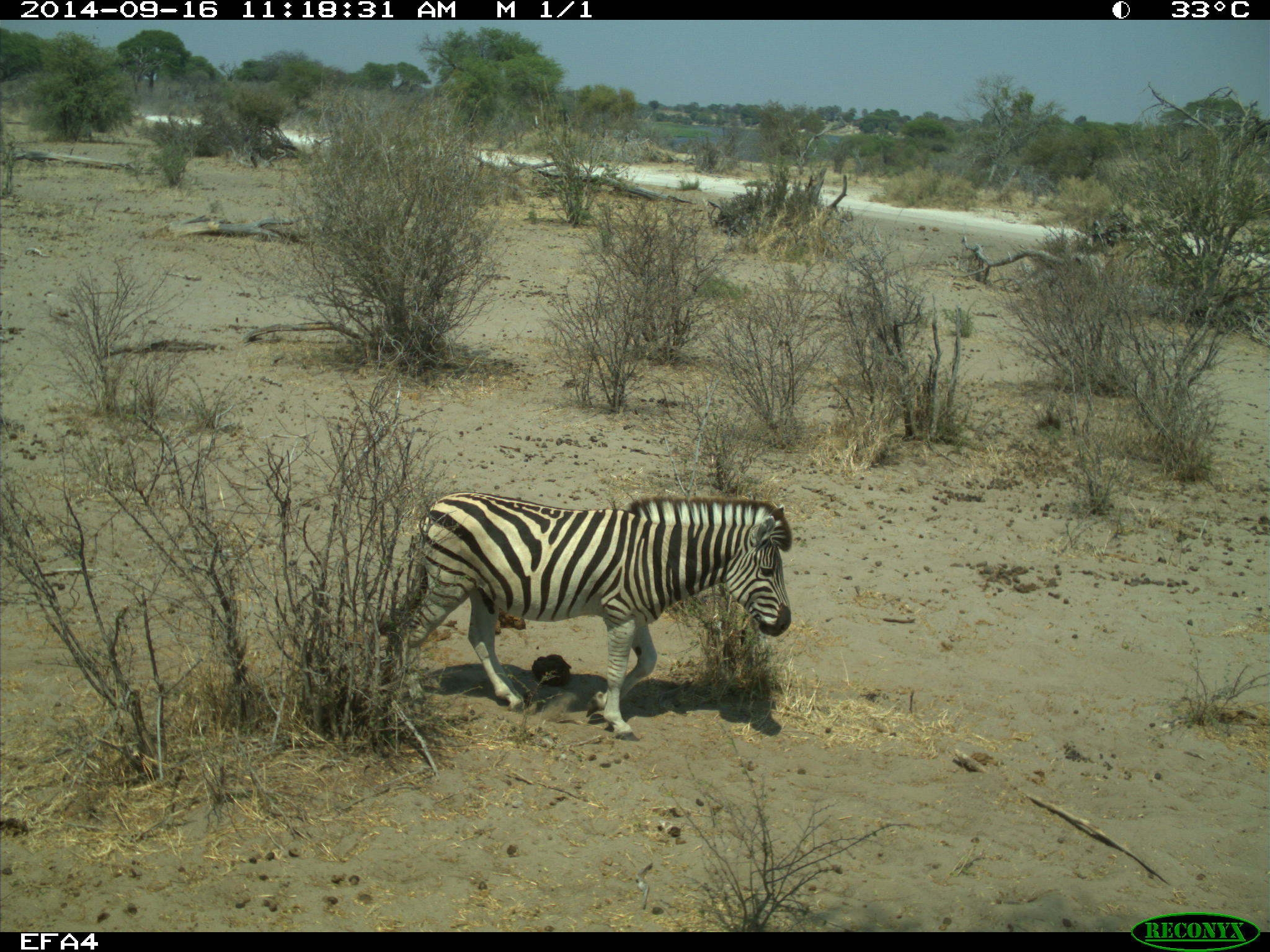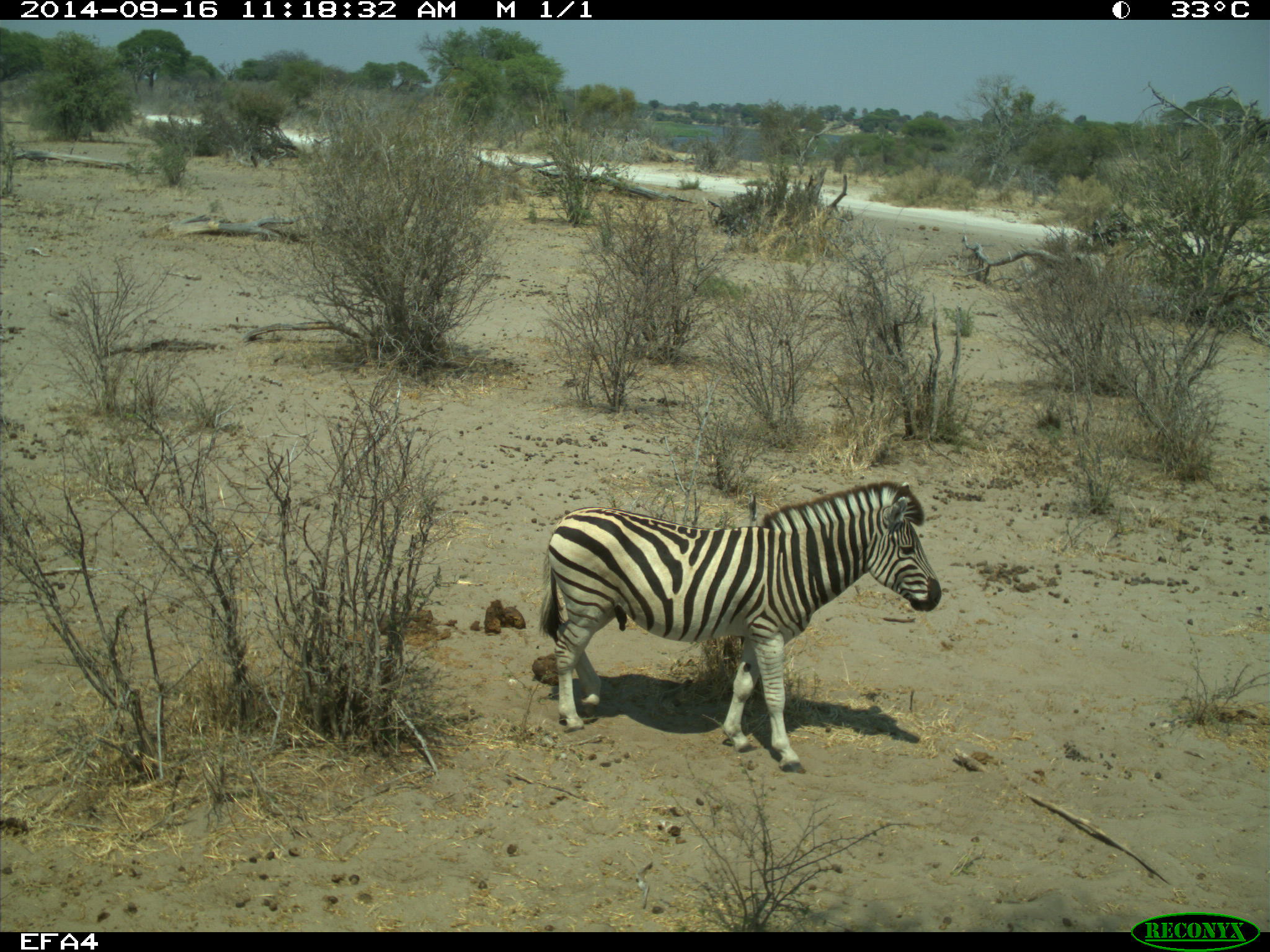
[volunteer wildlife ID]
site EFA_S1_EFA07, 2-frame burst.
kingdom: Animalia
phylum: Chordata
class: Mammalia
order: Perissodactyla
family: Equidae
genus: Equus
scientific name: Equus quagga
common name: plains zebra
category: zebraplains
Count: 1.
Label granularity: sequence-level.